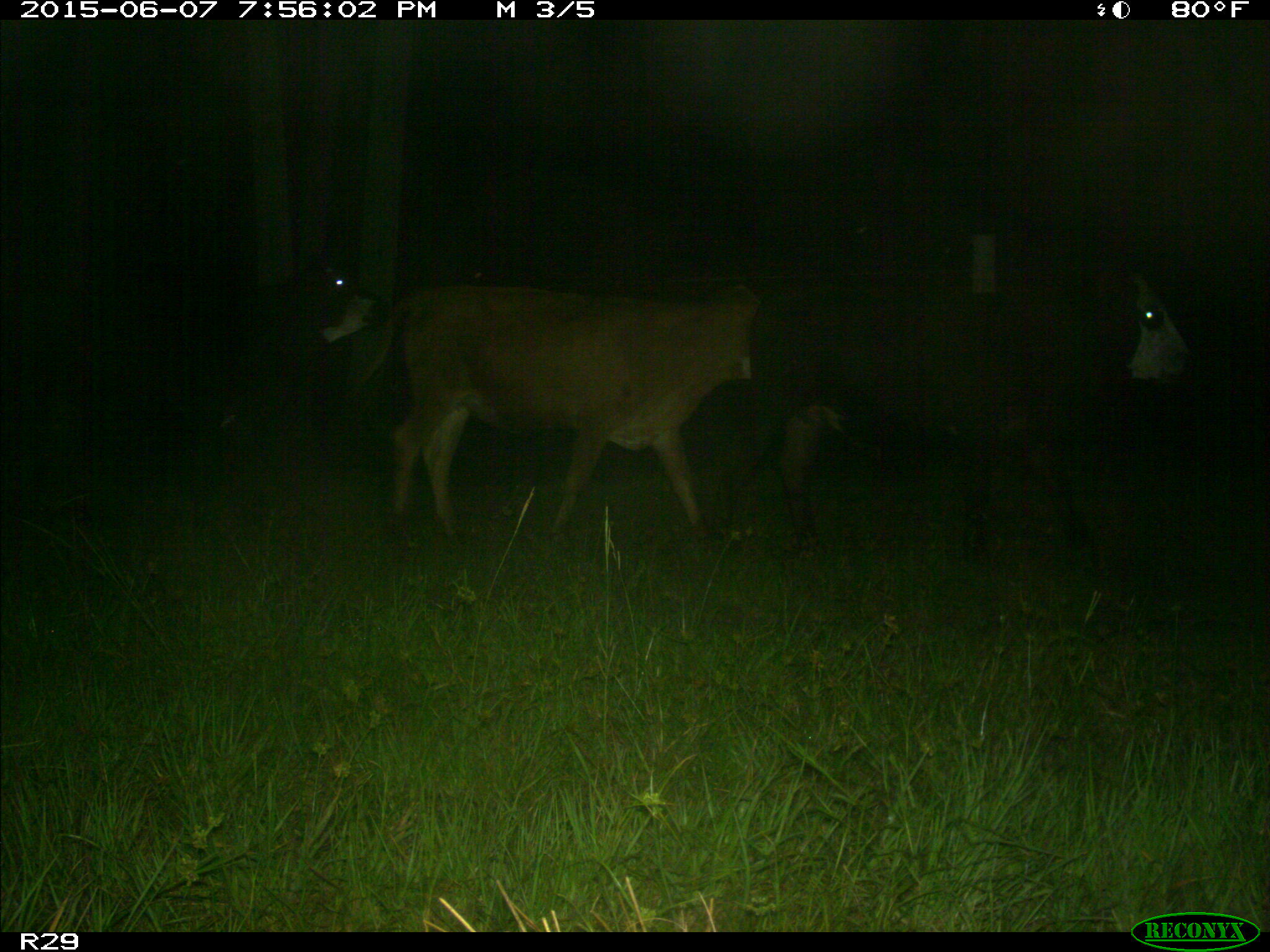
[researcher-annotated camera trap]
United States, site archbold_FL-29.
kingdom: Animalia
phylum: Chordata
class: Mammalia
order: Artiodactyla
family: Bovidae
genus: Bos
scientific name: Bos taurus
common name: domestic cow